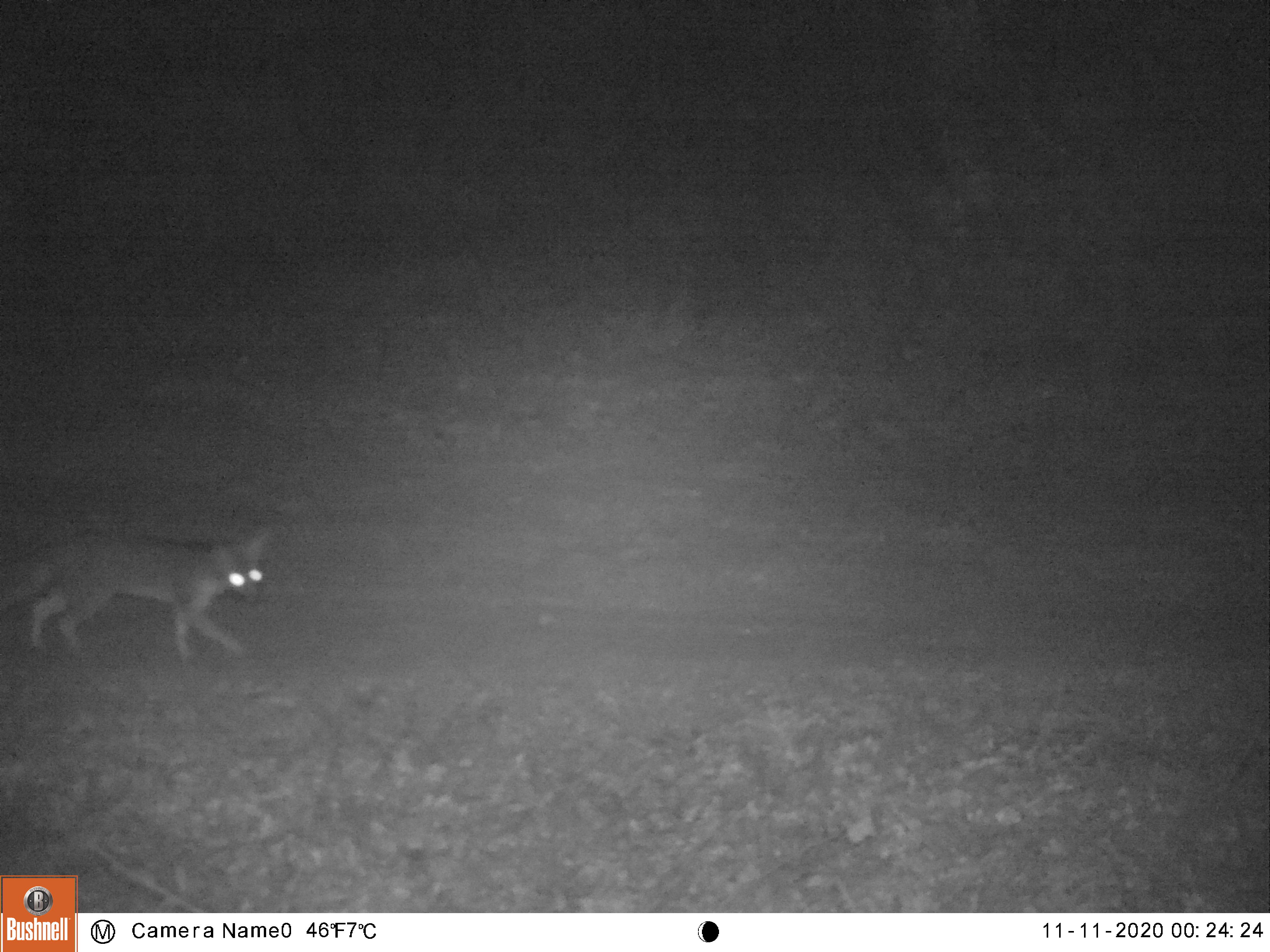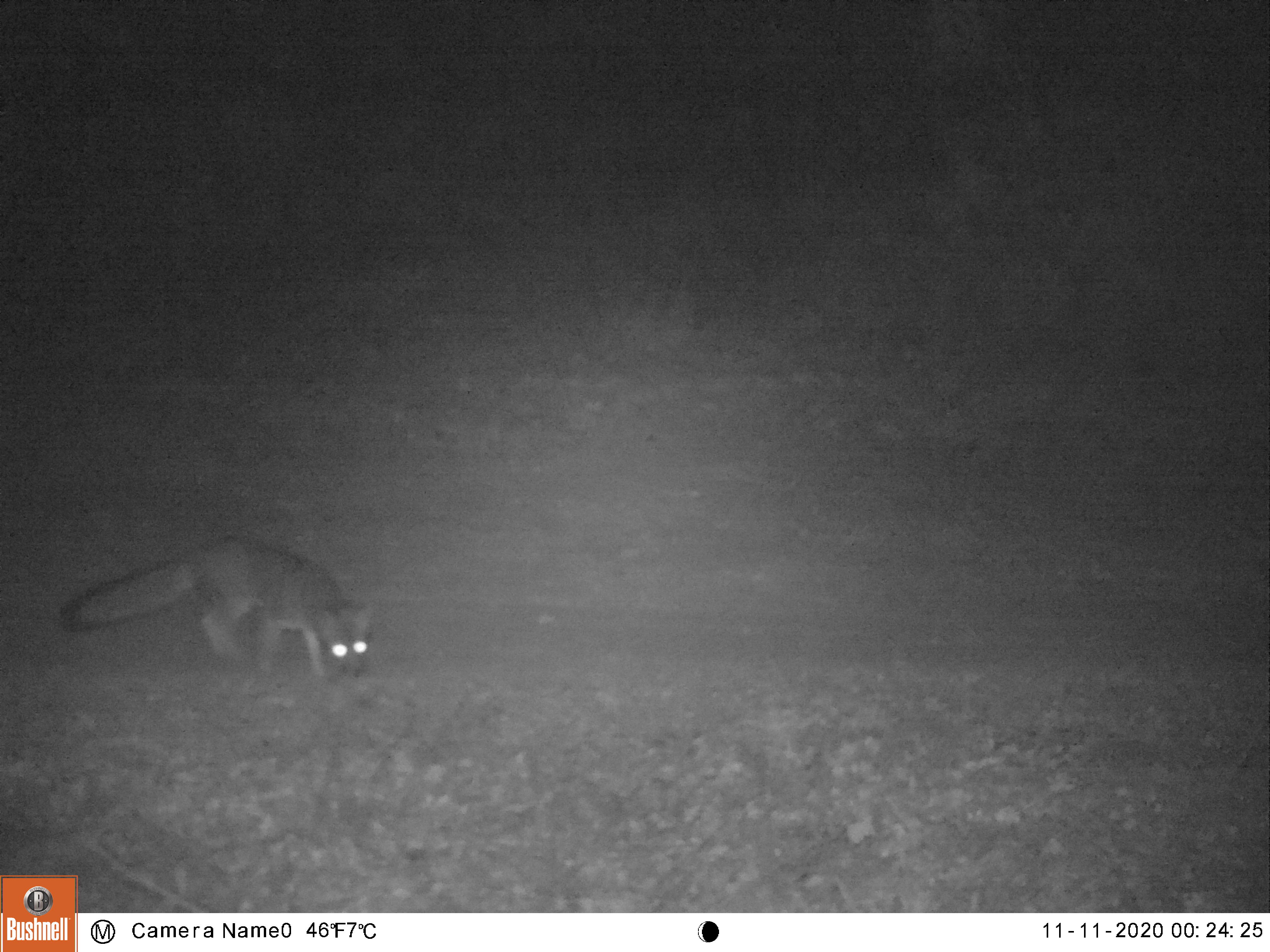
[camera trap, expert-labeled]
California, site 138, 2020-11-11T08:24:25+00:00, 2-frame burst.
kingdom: Animalia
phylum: Chordata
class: Mammalia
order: Carnivora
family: Canidae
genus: Urocyon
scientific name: Urocyon cinereoargenteus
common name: gray fox